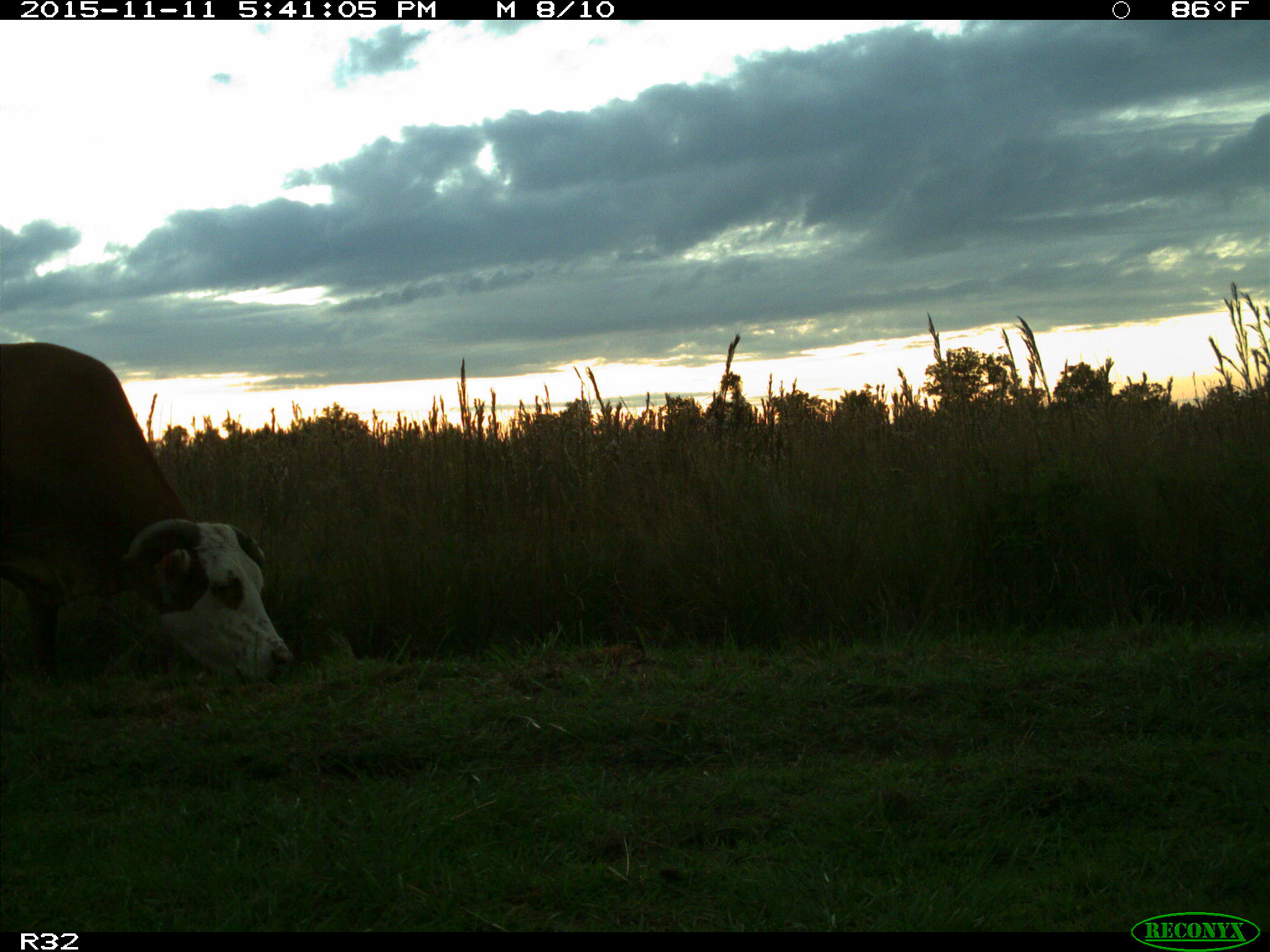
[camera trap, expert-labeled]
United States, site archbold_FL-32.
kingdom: Animalia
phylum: Chordata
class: Mammalia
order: Artiodactyla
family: Bovidae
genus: Bos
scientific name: Bos taurus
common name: domestic cow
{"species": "Bos taurus (domestic cow)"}